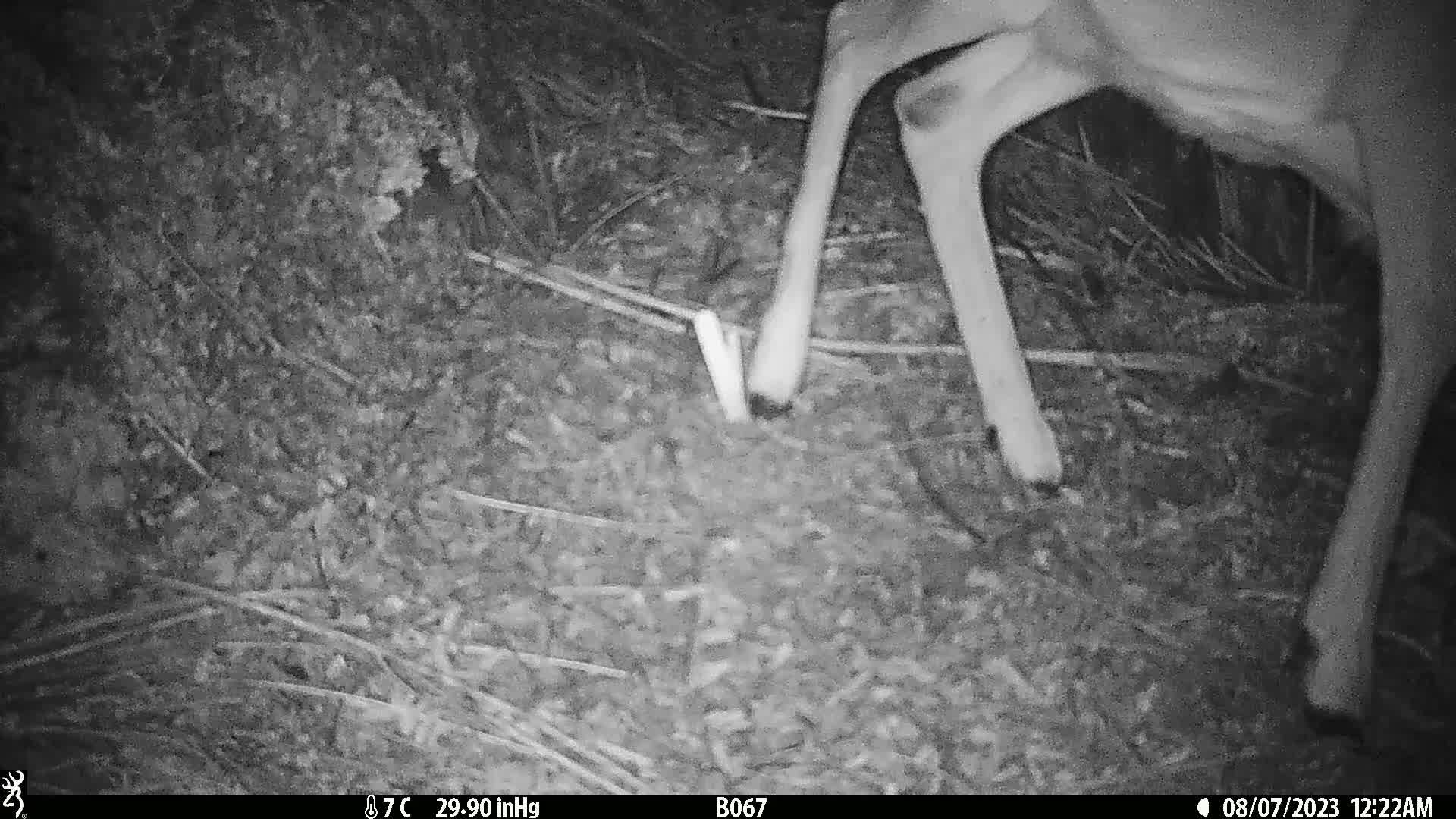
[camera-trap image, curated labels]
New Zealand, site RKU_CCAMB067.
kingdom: Animalia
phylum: Chordata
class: Mammalia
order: Artiodactyla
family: Cervidae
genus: Odocoileus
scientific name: Odocoileus virginianus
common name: white-tailed deer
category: white tailed deer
White tailed deer (white-tailed deer) (Odocoileus virginianus).